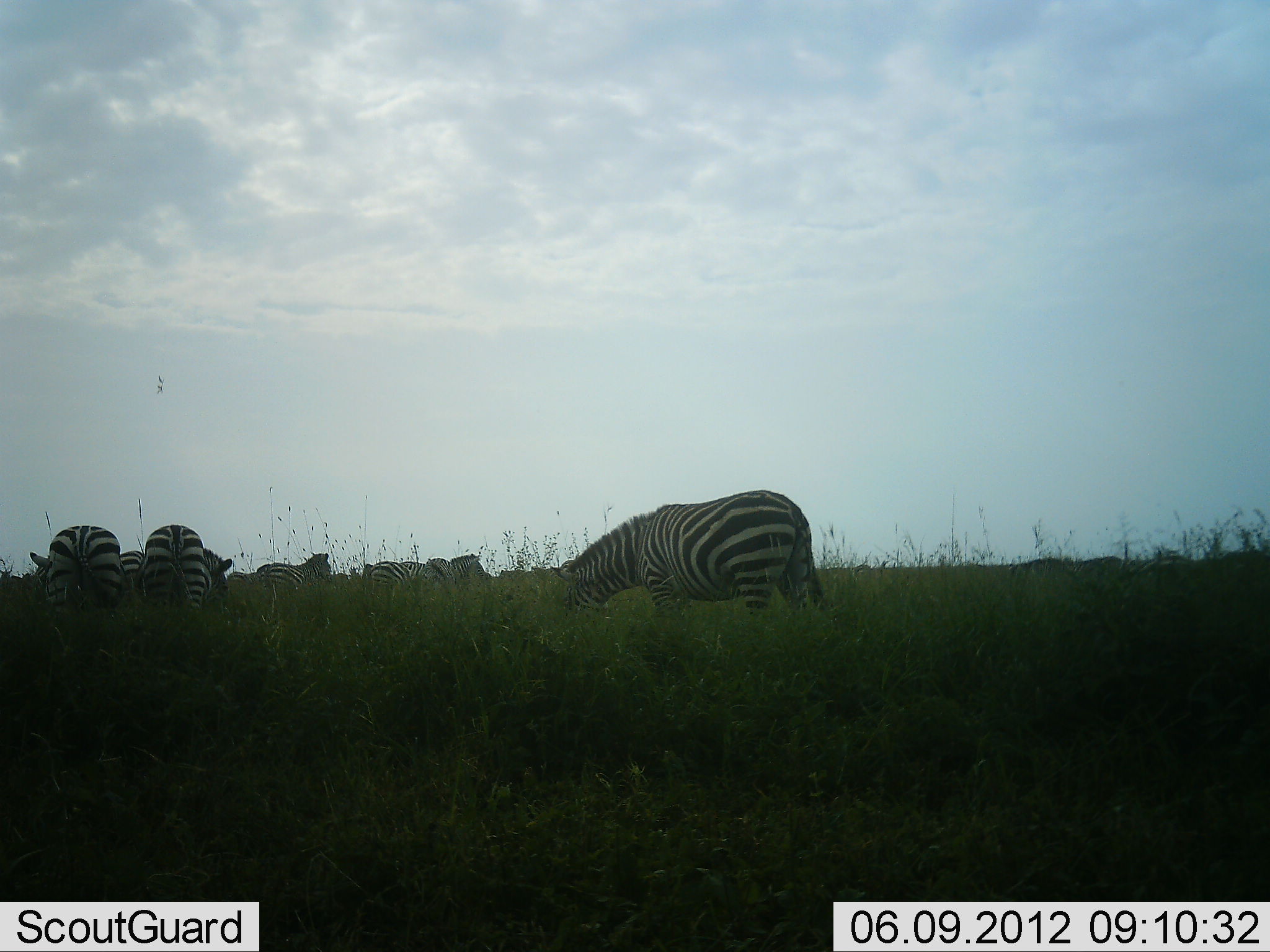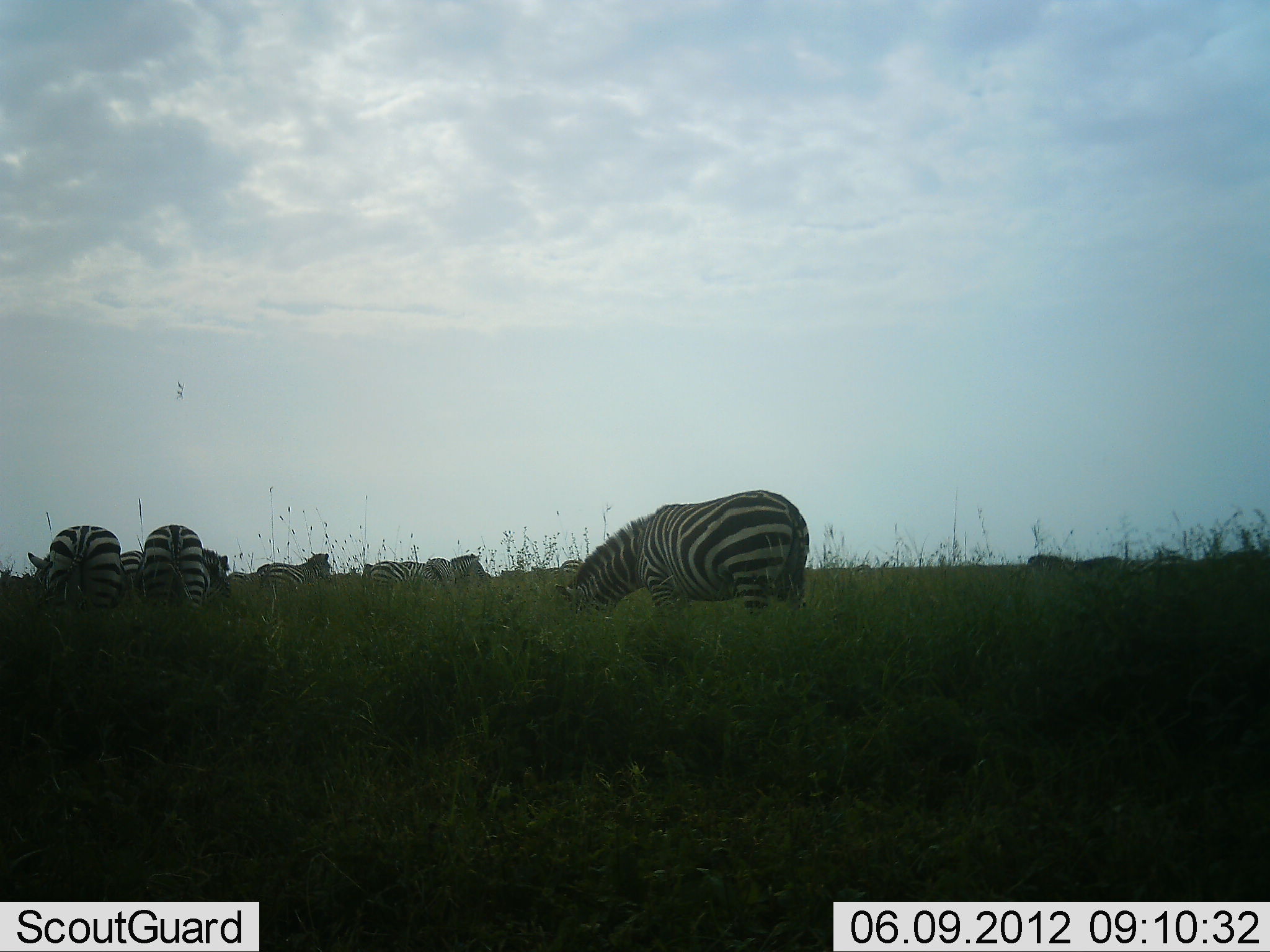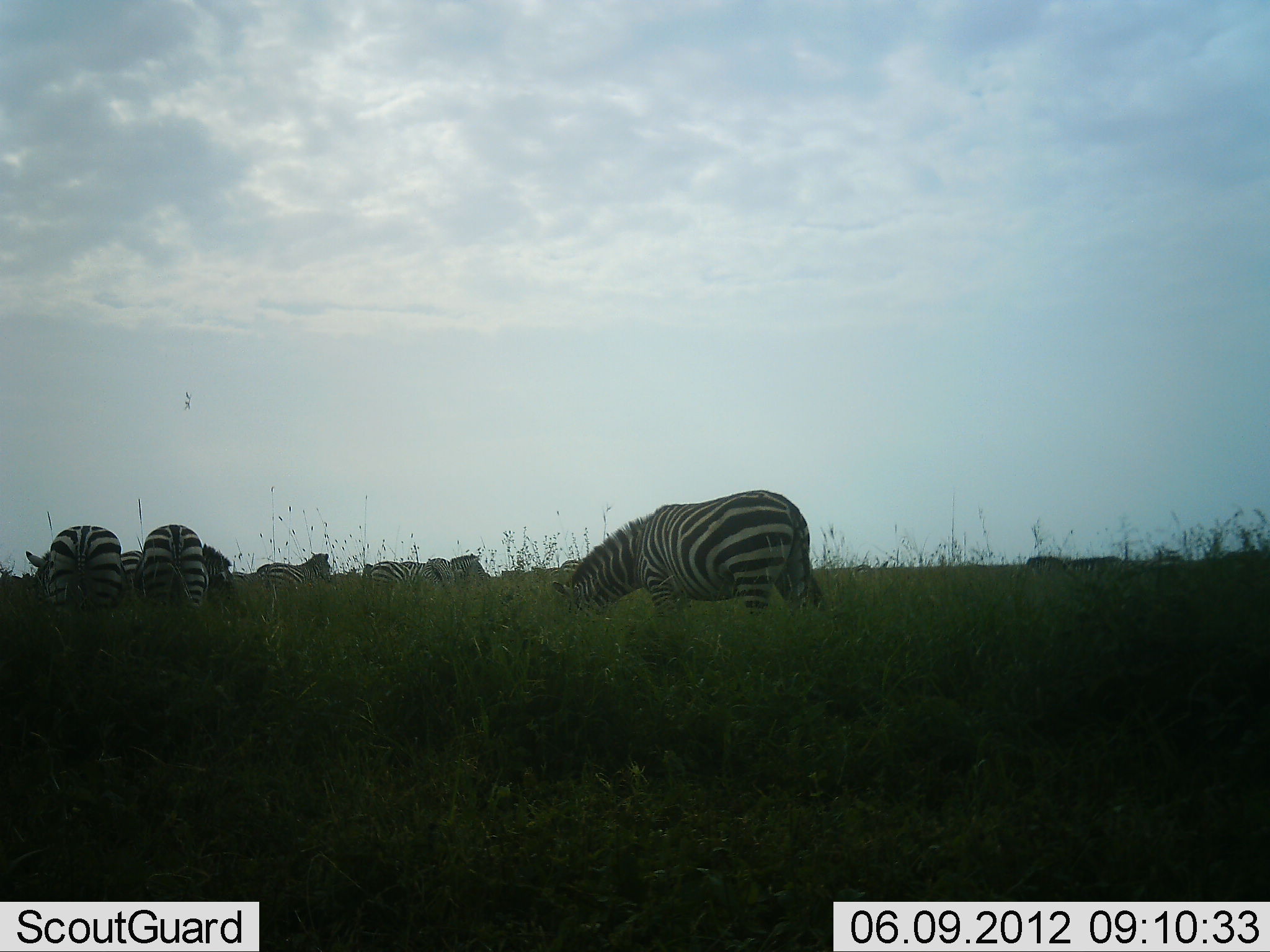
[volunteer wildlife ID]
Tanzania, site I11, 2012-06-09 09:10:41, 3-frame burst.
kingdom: Animalia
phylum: Chordata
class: Mammalia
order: Perissodactyla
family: Equidae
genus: Equus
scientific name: Equus quagga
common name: plains zebra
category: zebra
Zebra (plains zebra) (Equus quagga), count 11-50. Behavior (volunteer vote fractions): standing 30%, resting 0%, moving 10%, interacting 0%. Young present (vote fraction): 0%. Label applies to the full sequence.